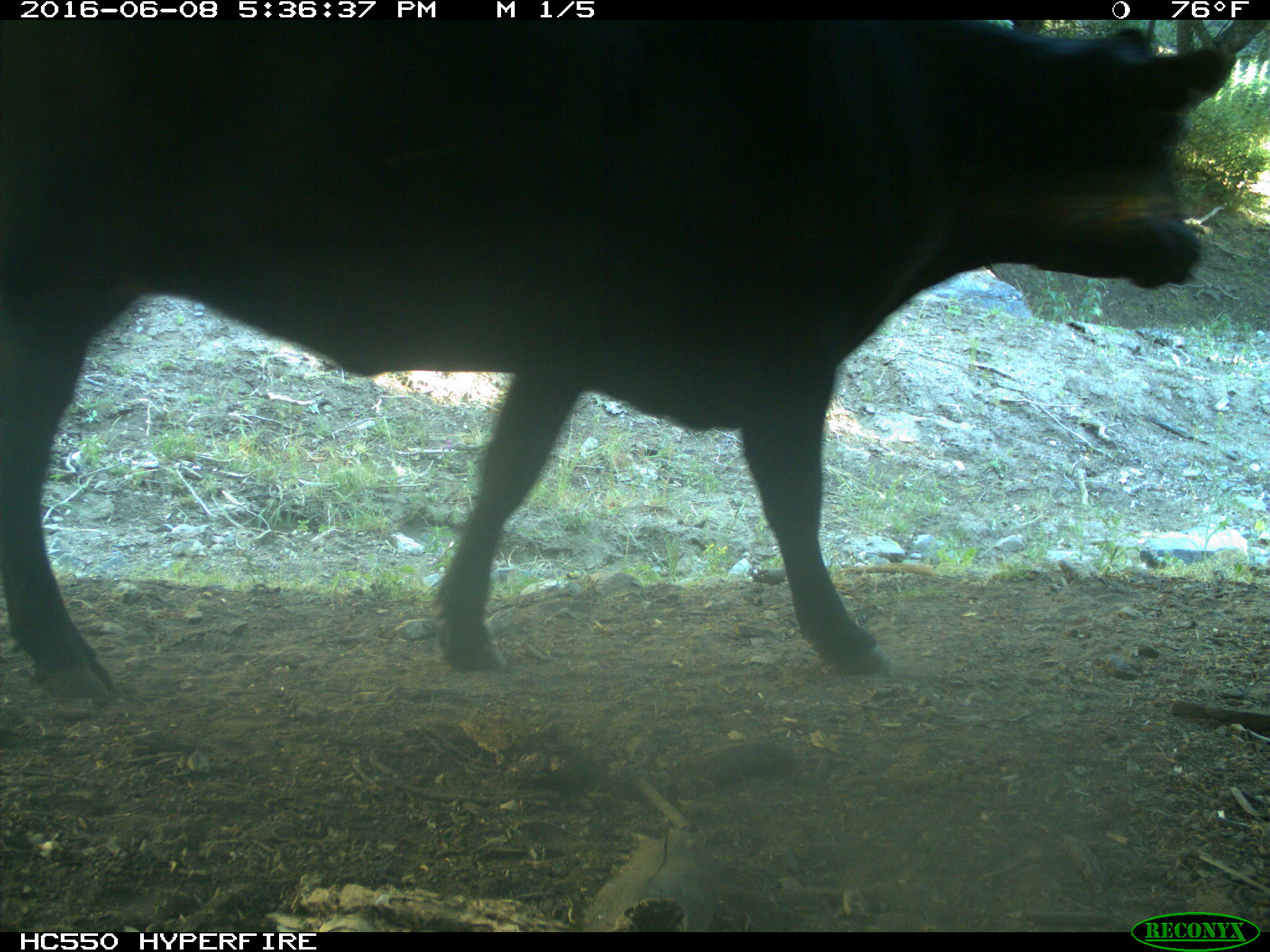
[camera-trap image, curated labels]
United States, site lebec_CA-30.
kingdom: Animalia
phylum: Chordata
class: Mammalia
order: Artiodactyla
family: Bovidae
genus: Bos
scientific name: Bos taurus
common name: domestic cow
Bos taurus (domestic cow).